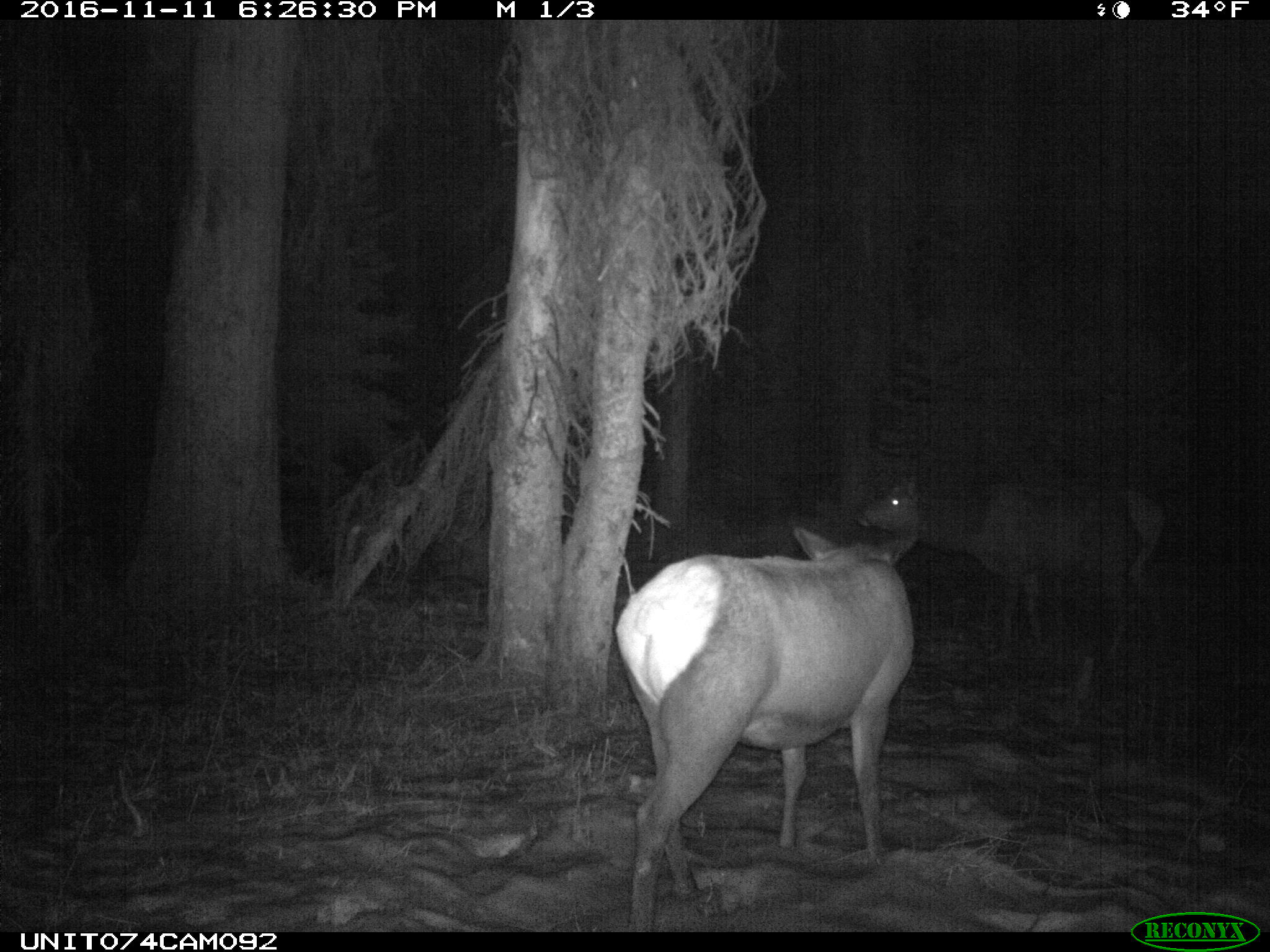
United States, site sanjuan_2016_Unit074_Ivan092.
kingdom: Animalia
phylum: Chordata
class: Mammalia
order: Artiodactyla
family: Cervidae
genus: Cervus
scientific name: Cervus elaphus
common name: red deer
Cervus elaphus (red deer).